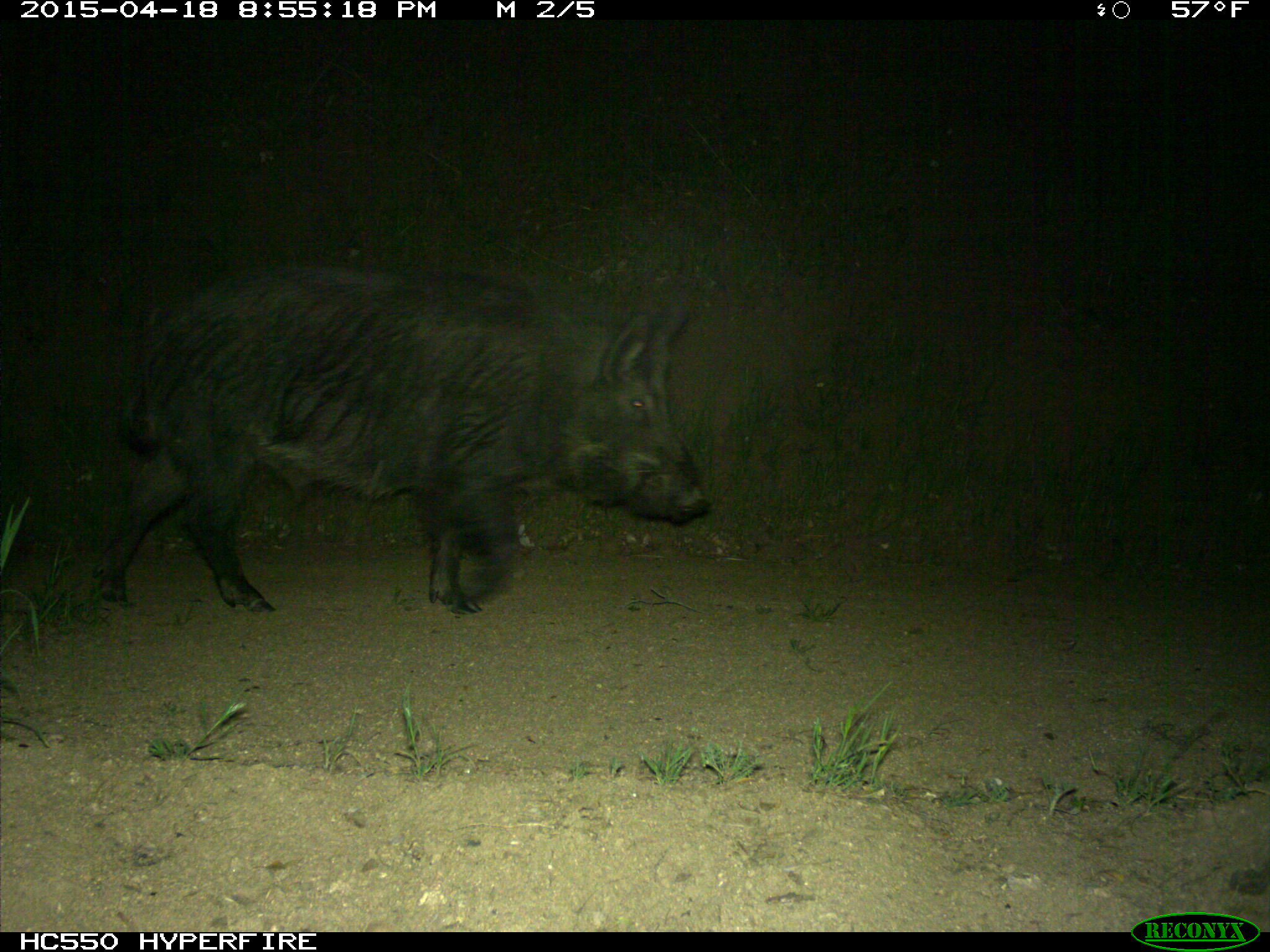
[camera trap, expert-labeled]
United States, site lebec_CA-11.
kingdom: Animalia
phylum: Chordata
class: Mammalia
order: Artiodactyla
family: Suidae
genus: Sus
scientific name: Sus scrofa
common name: wild boar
Sus scrofa (wild boar).